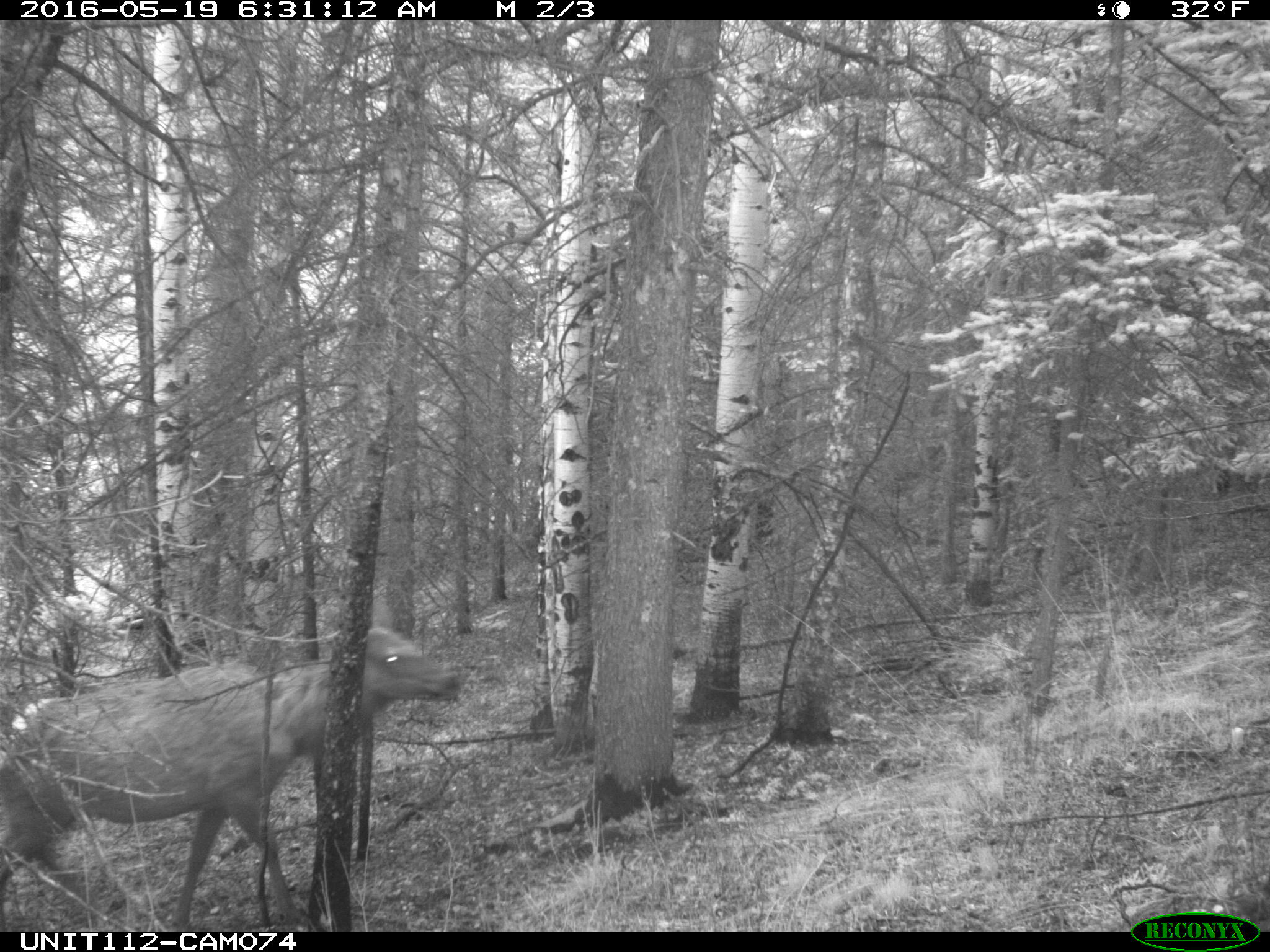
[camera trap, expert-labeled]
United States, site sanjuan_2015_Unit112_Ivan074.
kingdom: Animalia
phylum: Chordata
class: Mammalia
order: Artiodactyla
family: Cervidae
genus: Cervus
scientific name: Cervus elaphus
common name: red deer